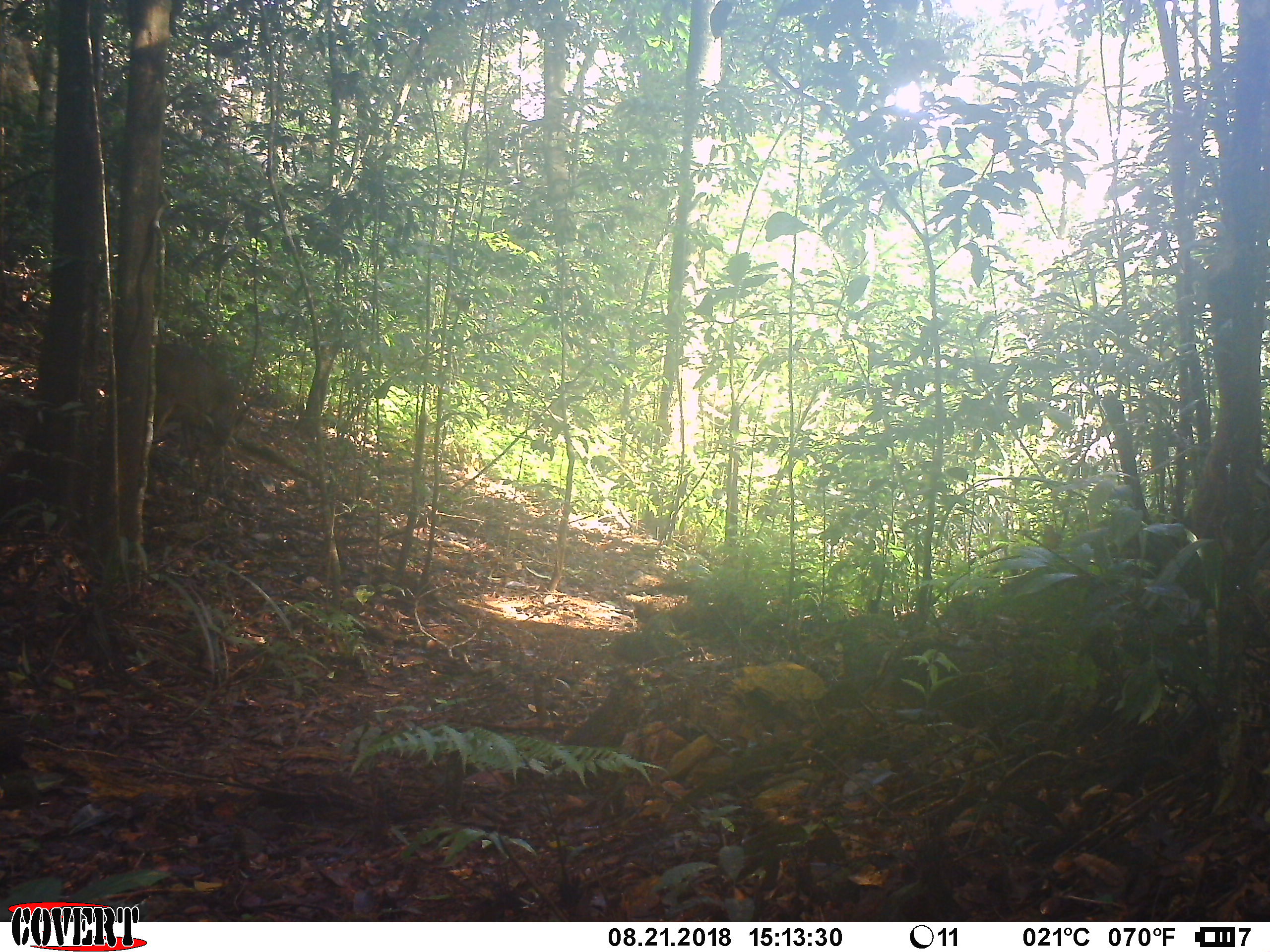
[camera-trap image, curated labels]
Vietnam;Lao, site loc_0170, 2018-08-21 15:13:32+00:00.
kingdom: Animalia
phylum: Chordata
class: Mammalia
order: Artiodactyla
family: Cervidae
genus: Muntiacus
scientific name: Muntiacus vuquangensis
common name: large-antlered muntjac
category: large antlered muntjac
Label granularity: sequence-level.